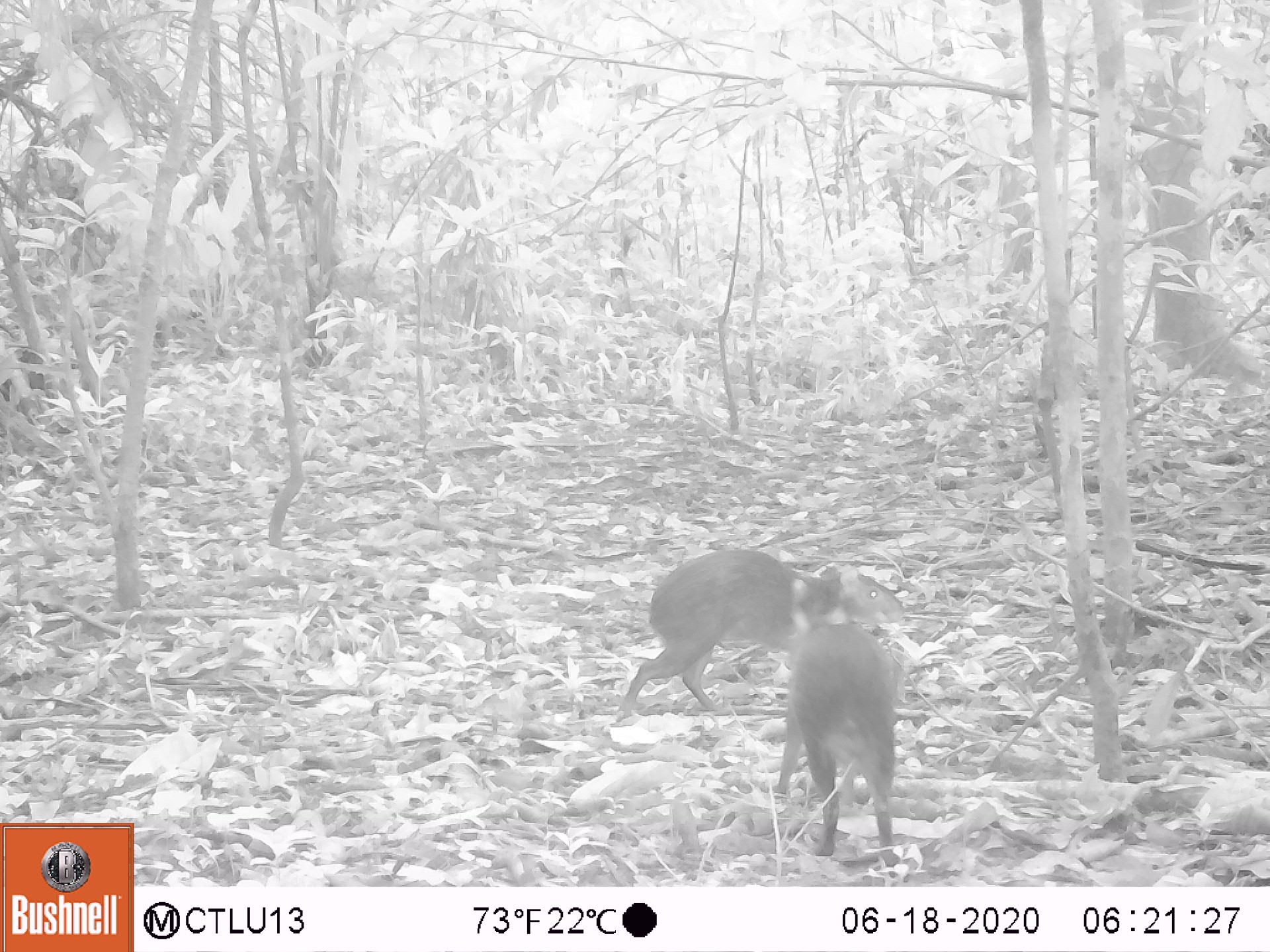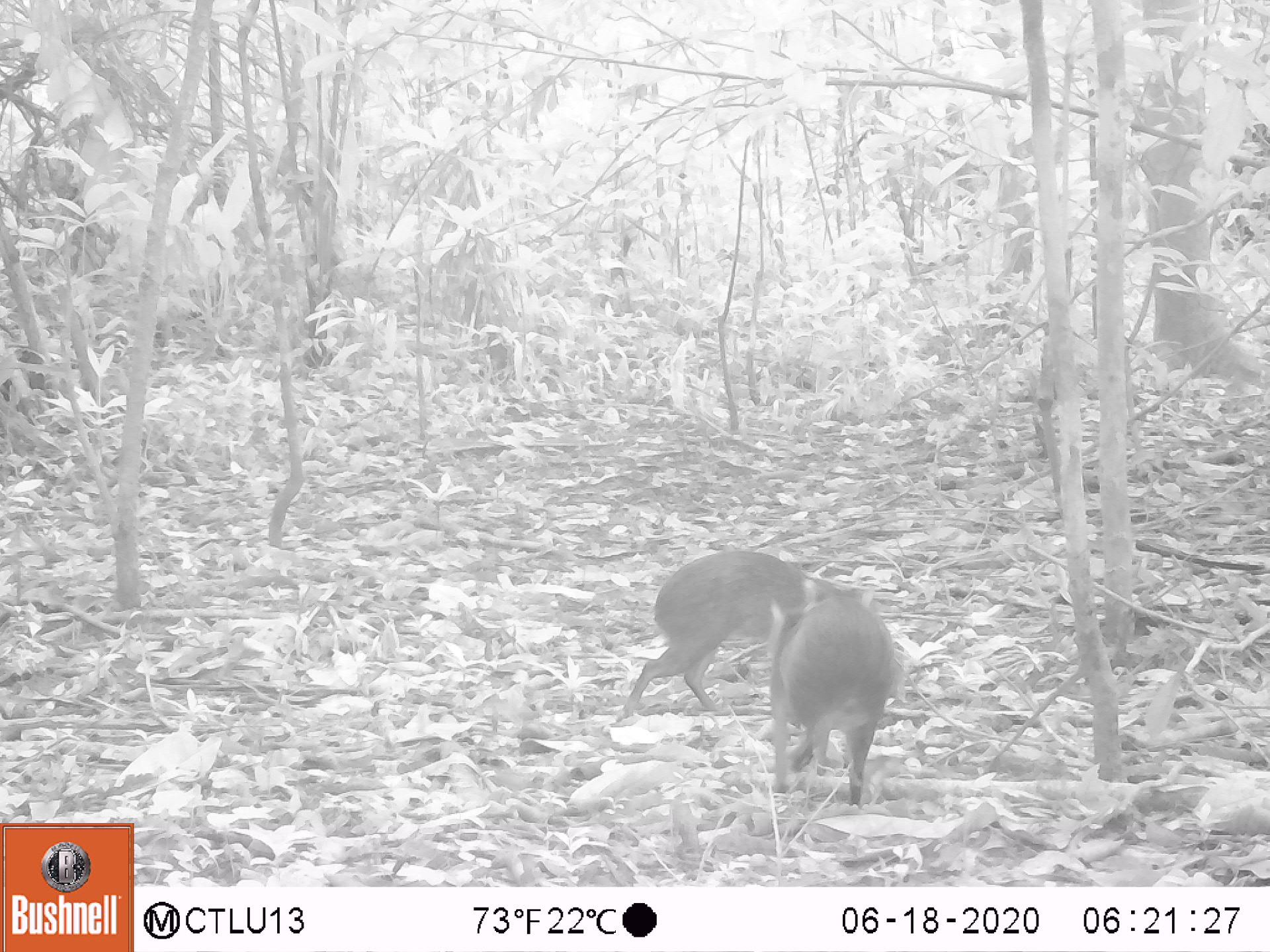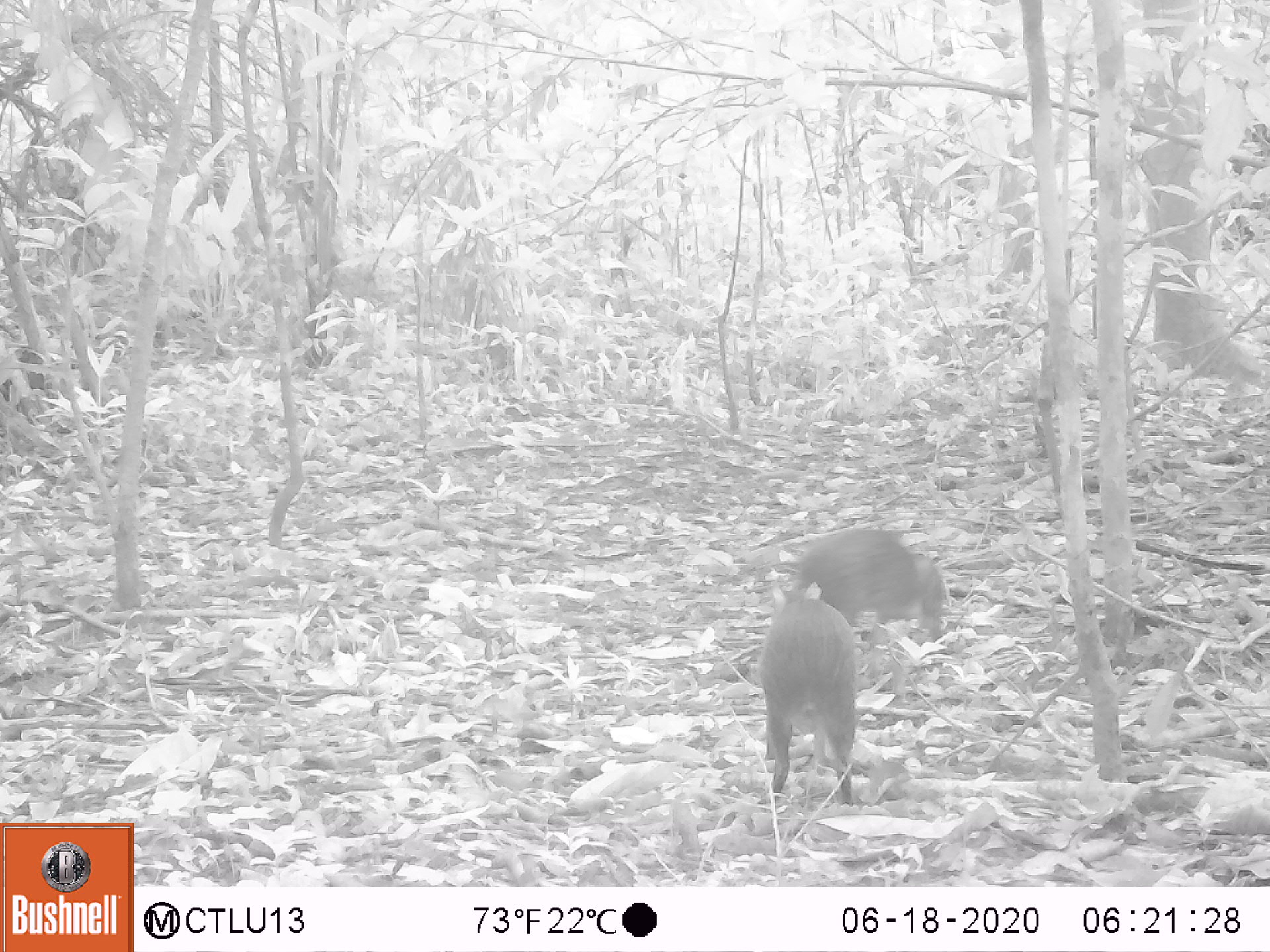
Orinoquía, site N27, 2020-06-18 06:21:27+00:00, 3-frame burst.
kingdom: Animalia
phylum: Chordata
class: Mammalia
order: Rodentia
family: Dasyproctidae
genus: Dasyprocta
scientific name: Dasyprocta fuliginosa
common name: black agouti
Black agouti (Dasyprocta fuliginosa).